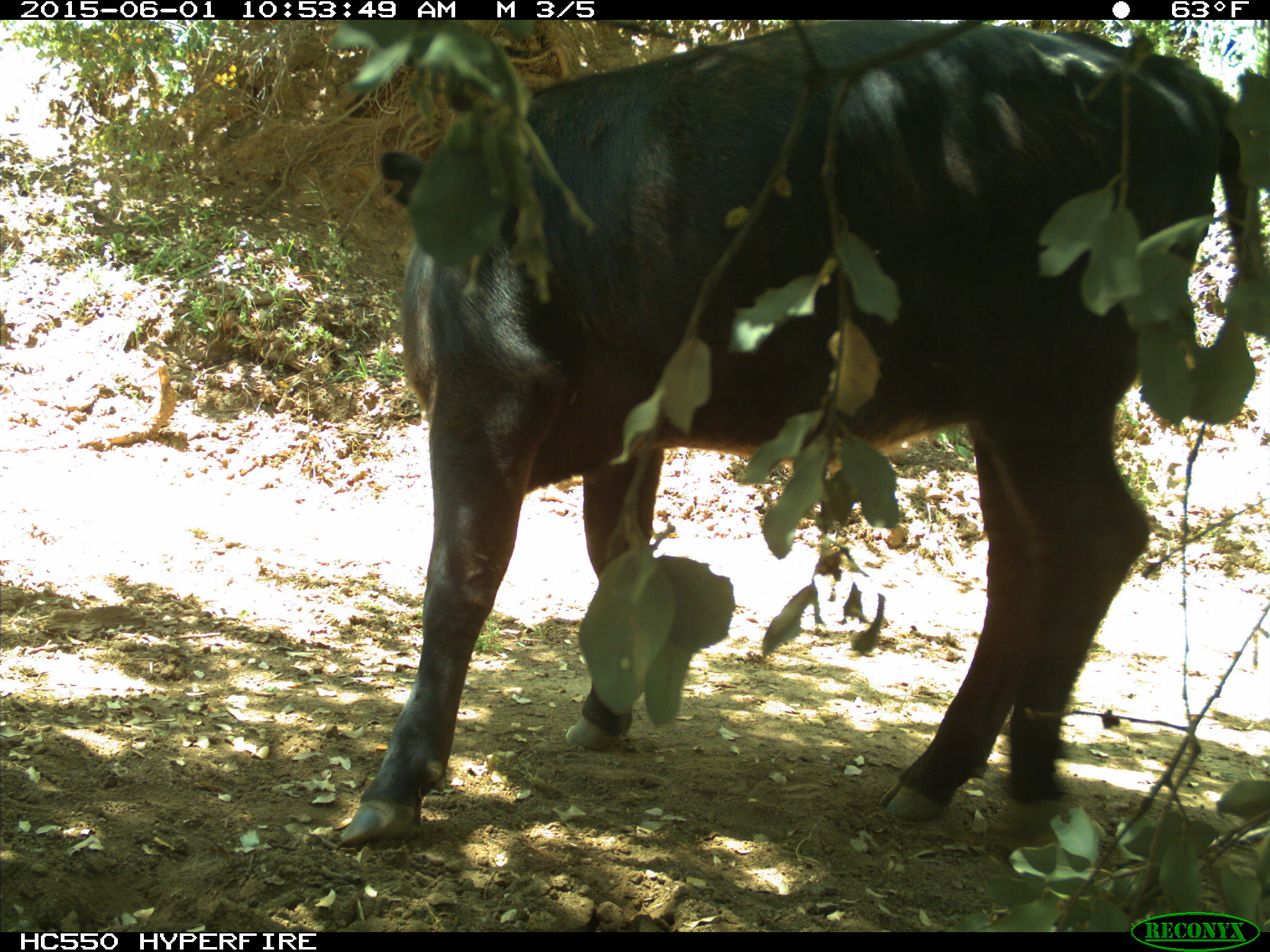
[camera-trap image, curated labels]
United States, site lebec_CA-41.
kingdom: Animalia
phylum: Chordata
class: Mammalia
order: Artiodactyla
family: Bovidae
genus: Bos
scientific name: Bos taurus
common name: domestic cow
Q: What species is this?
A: Bos taurus (domestic cow).